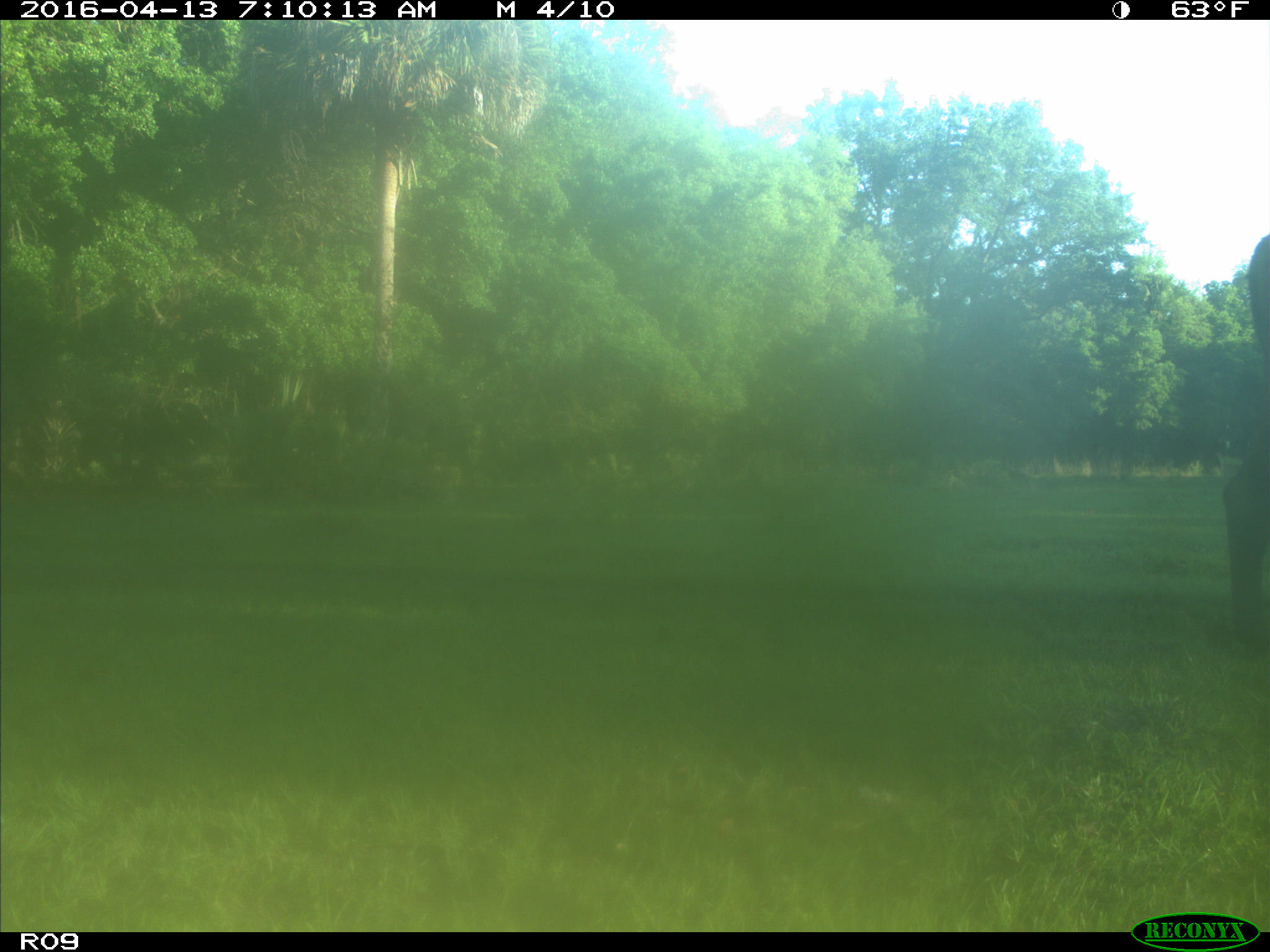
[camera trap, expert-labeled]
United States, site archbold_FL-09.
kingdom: Animalia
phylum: Chordata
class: Mammalia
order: Artiodactyla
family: Bovidae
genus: Bos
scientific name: Bos taurus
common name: domestic cow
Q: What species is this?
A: Bos taurus (domestic cow).